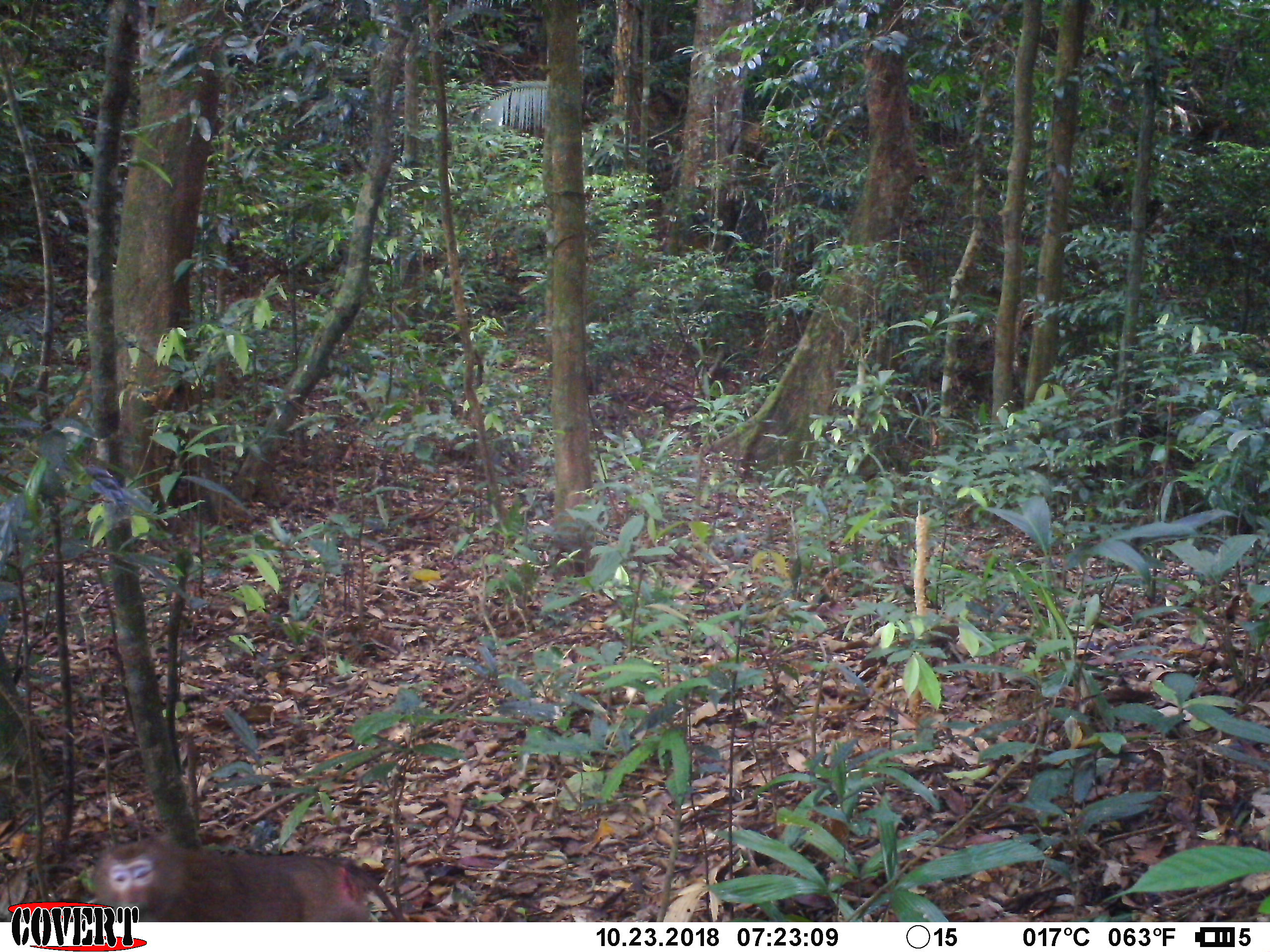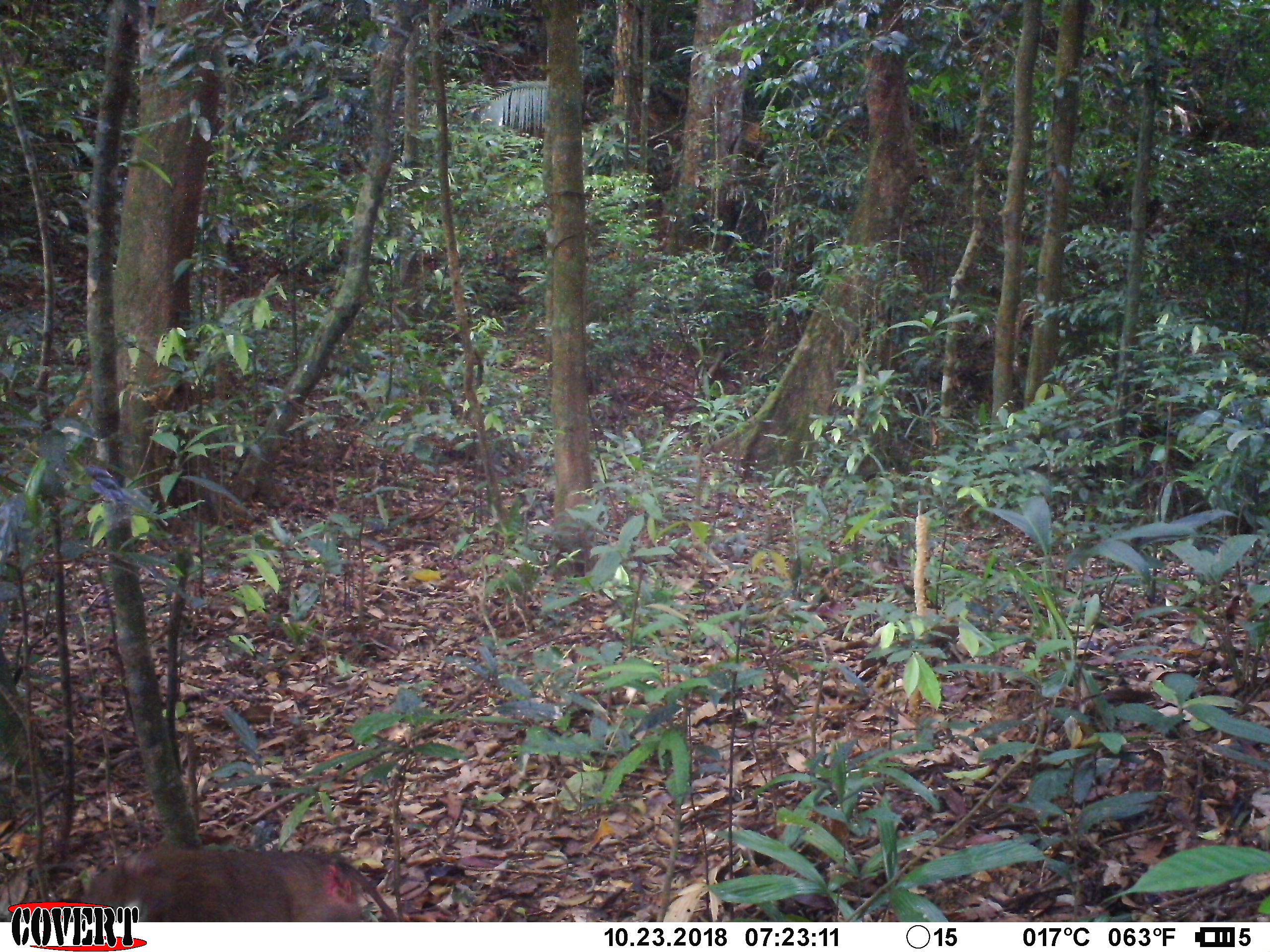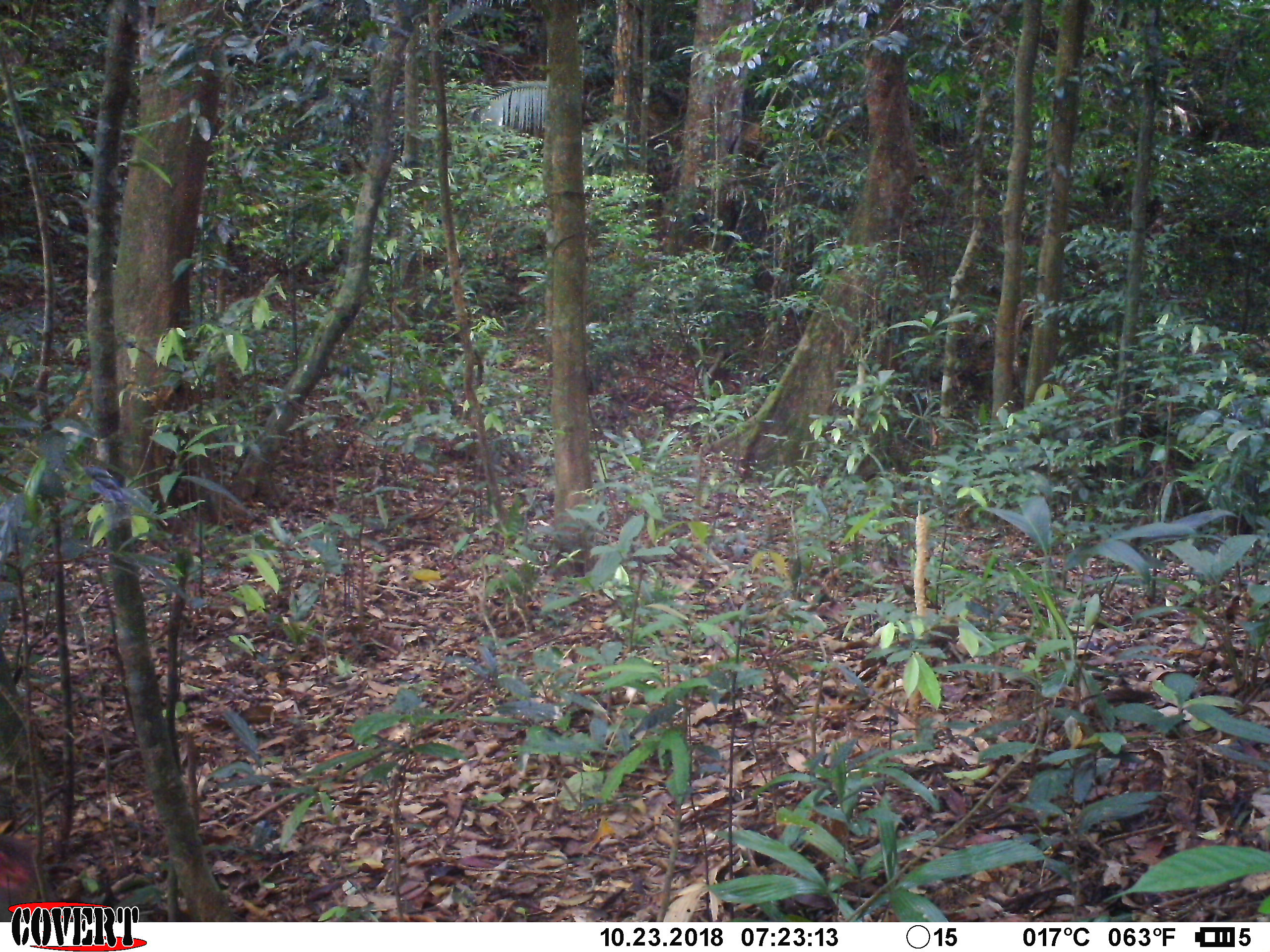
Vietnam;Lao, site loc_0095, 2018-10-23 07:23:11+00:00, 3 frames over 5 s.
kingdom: Animalia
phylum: Chordata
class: Mammalia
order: Primates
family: Cercopithecidae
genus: Macaca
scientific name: Macaca nemestrina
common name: pig-tailed macaque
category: pig tailed macaque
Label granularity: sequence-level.